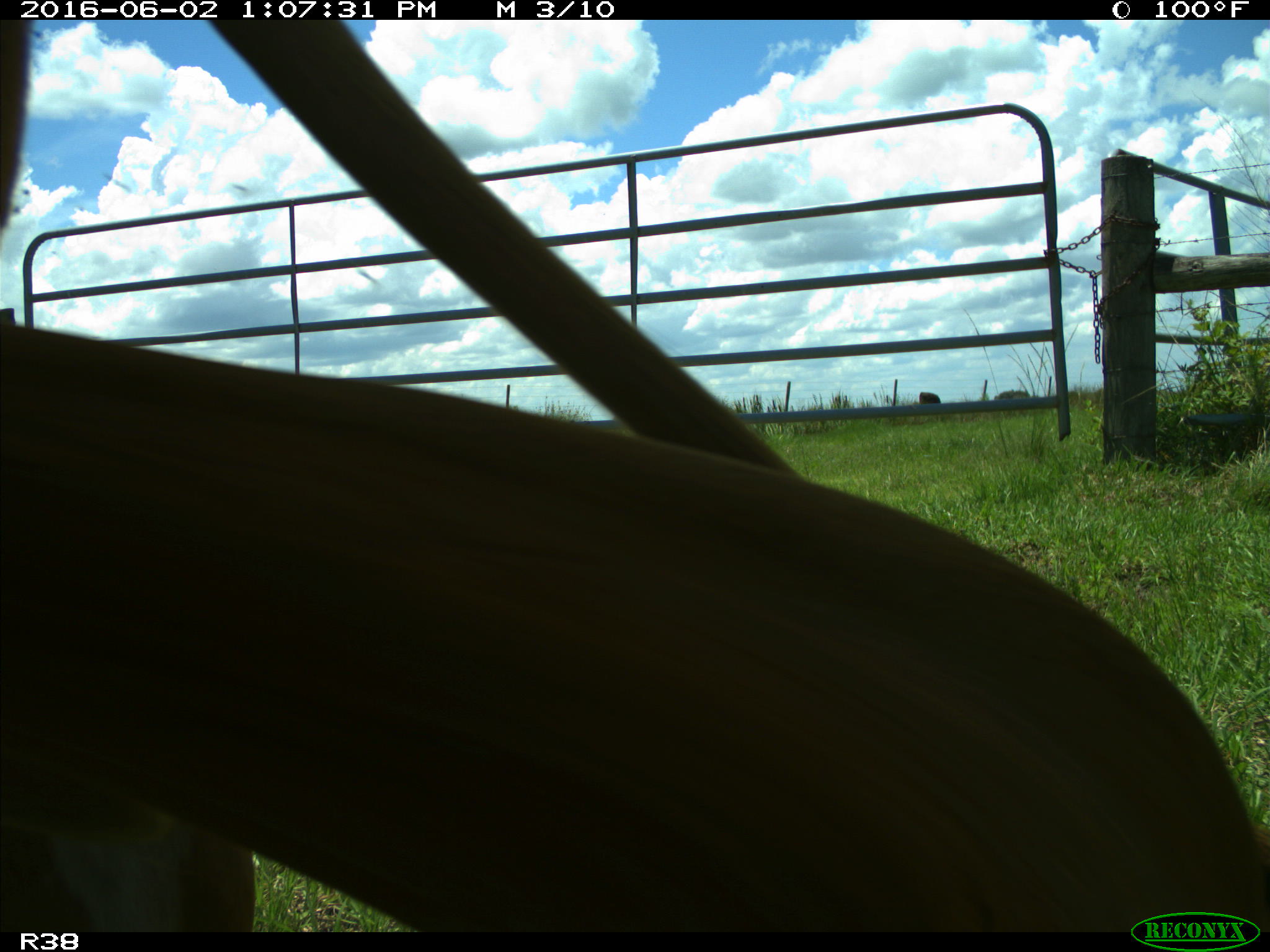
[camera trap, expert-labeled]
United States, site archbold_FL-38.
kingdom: Animalia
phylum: Chordata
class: Mammalia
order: Artiodactyla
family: Bovidae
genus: Bos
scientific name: Bos taurus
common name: domestic cow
Bos taurus (domestic cow).